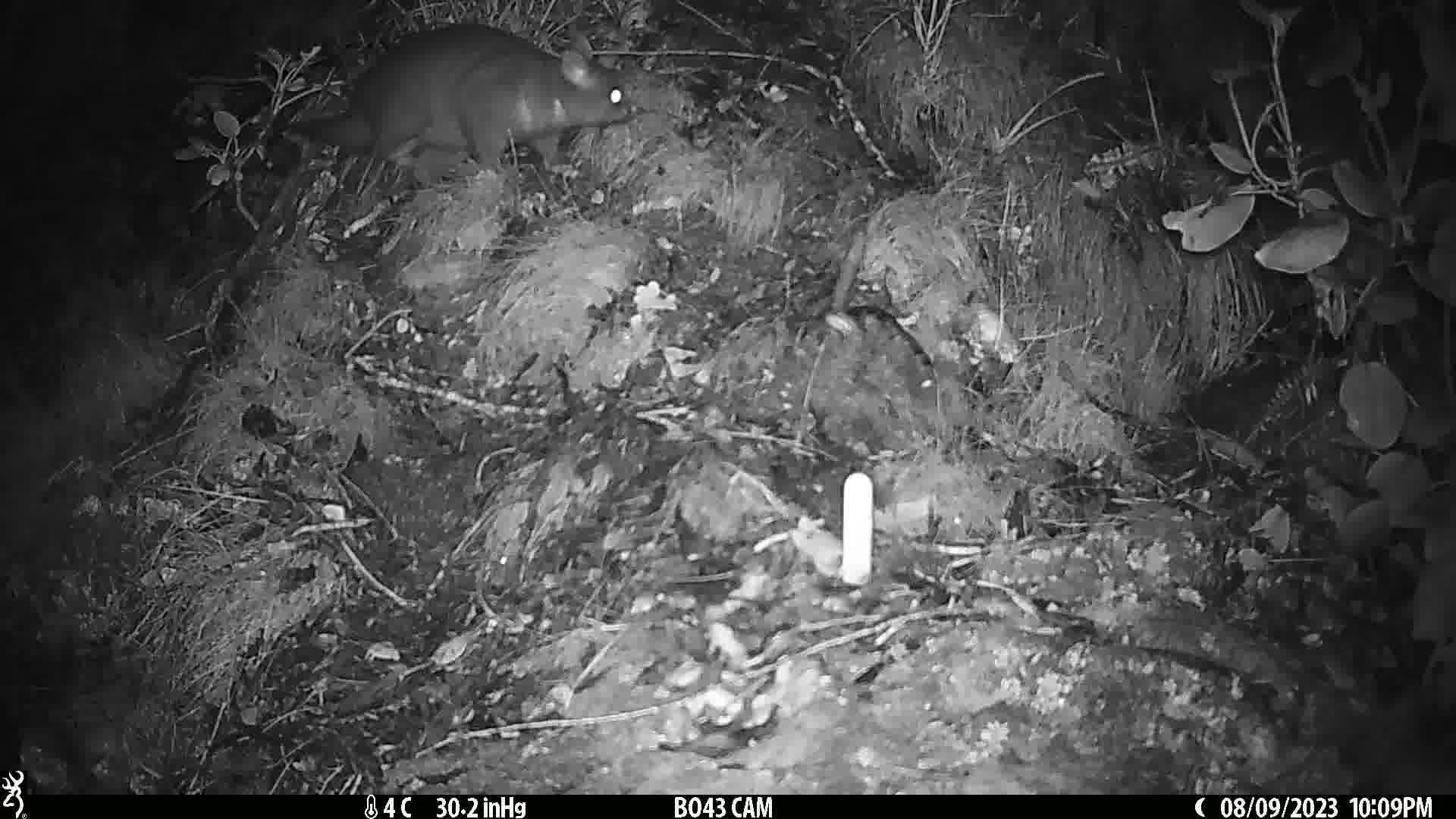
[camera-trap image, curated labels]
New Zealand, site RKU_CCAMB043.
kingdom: Animalia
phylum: Chordata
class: Mammalia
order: Diprotodontia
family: Phalangeridae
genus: Trichosurus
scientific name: Trichosurus vulpecula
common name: common brushtail possum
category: possum